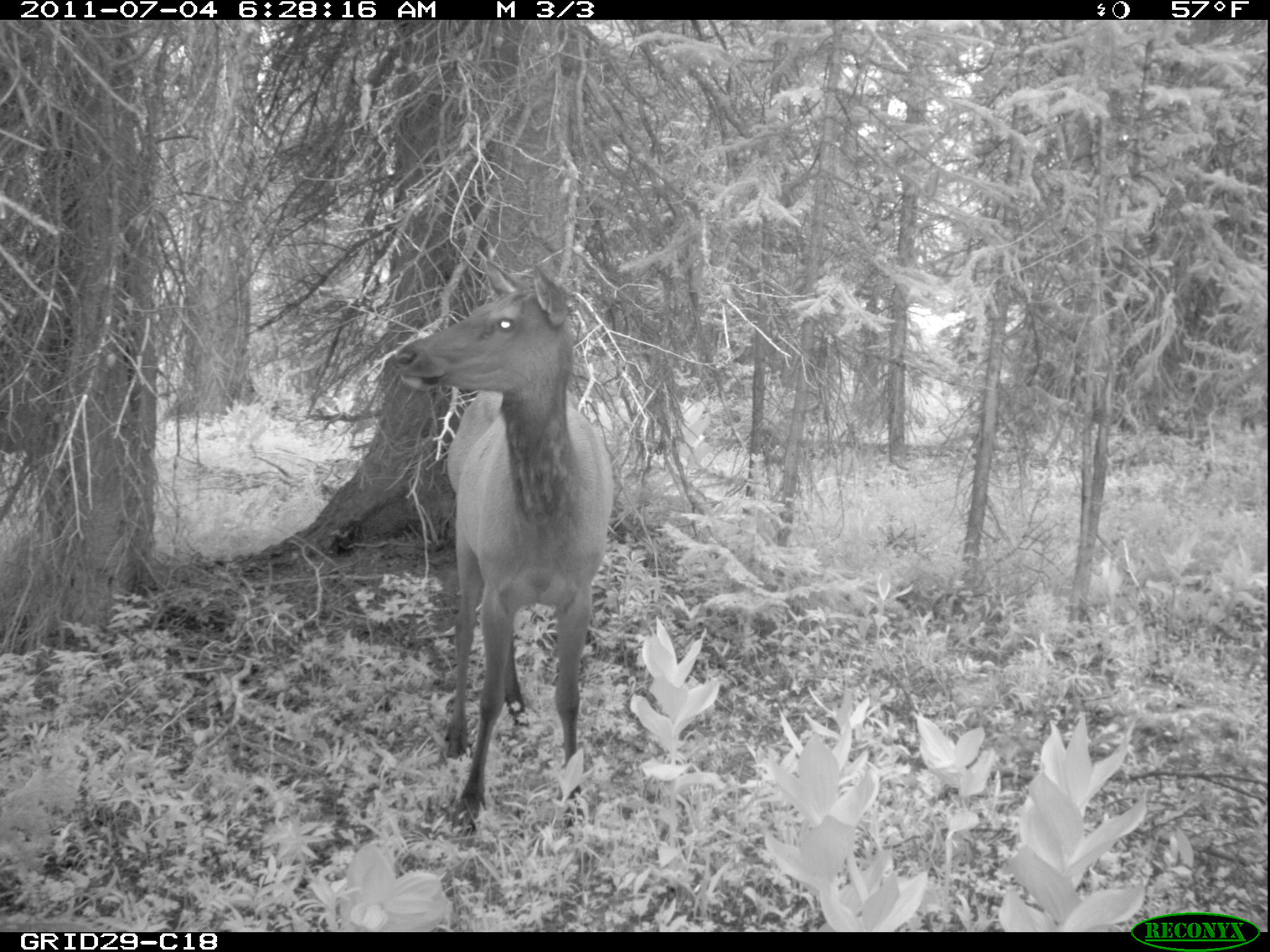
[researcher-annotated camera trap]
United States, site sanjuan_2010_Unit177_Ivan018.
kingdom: Animalia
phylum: Chordata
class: Mammalia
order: Artiodactyla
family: Cervidae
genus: Cervus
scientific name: Cervus elaphus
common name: red deer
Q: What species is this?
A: Cervus elaphus (red deer).